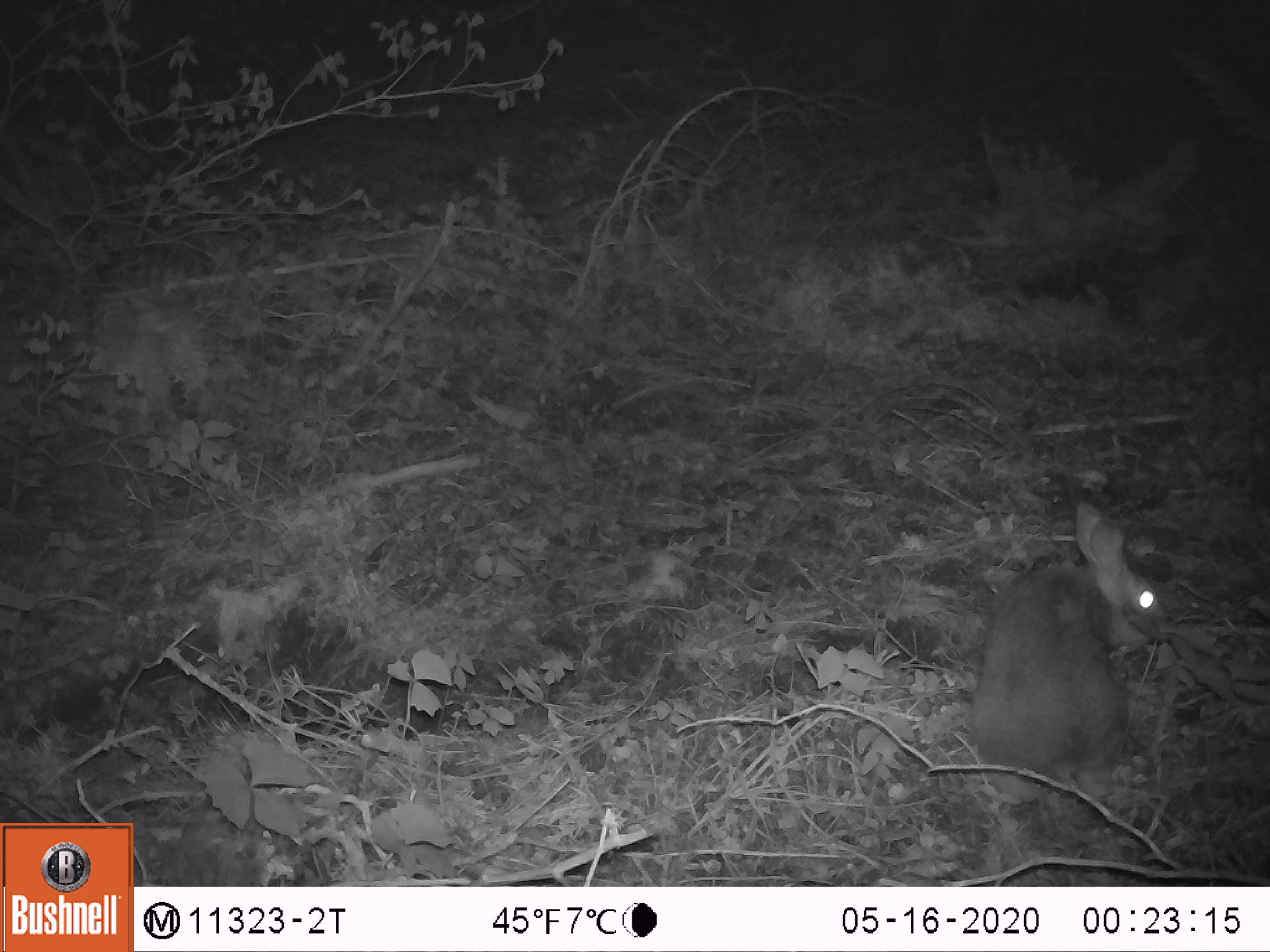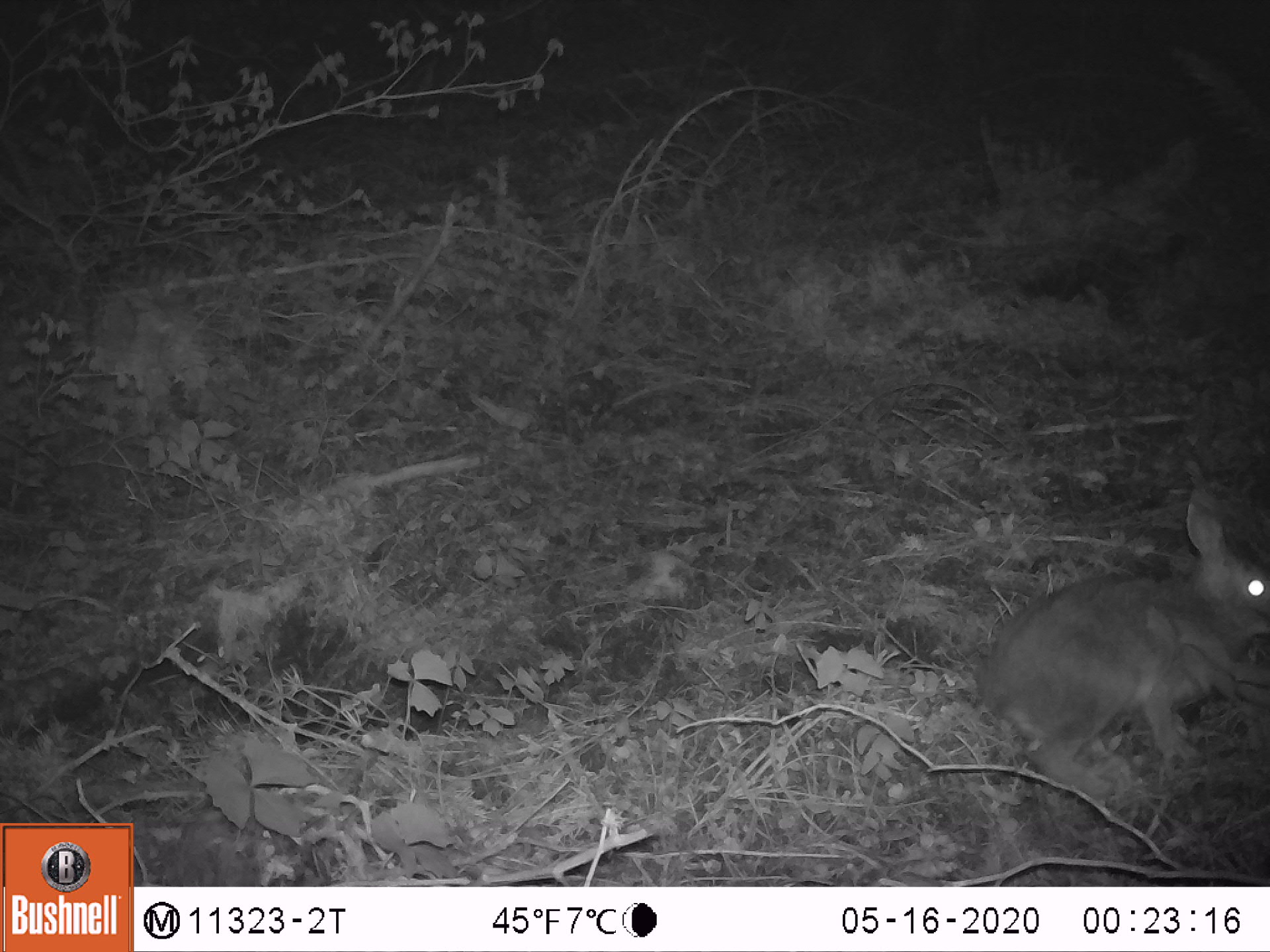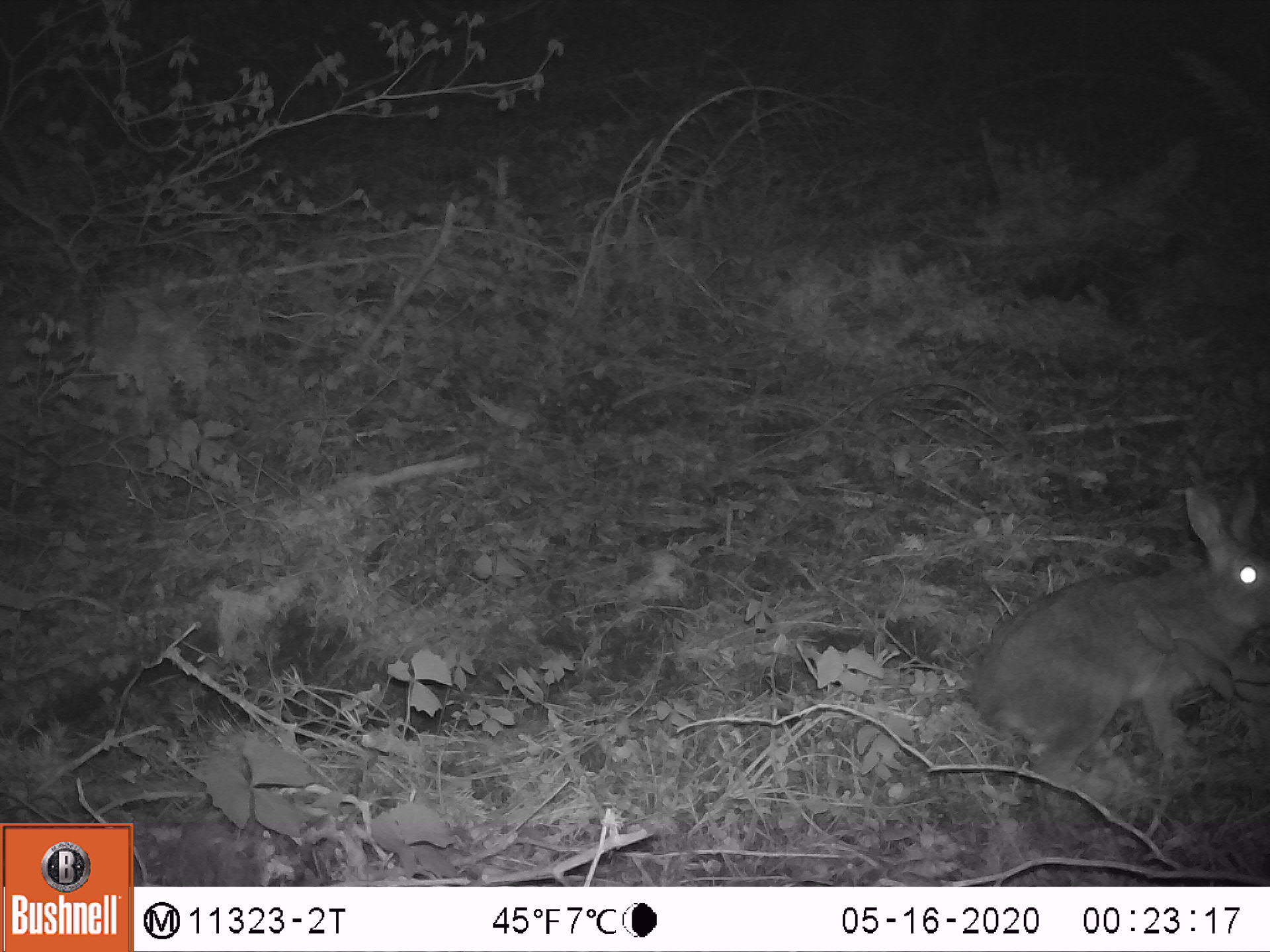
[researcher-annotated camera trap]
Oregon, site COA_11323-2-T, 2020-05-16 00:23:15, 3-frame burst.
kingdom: Animalia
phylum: Chordata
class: Mammalia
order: Lagomorpha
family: Leporidae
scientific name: Leporidae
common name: hares and rabbits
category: leporidae family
Leporidae family (hares and rabbits) (Leporidae).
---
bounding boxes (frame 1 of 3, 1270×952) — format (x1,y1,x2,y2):
leporidae family: (965,498,1162,776)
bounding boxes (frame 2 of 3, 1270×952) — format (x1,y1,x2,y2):
leporidae family: (980,494,1267,813)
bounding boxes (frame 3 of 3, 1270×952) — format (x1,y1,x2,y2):
leporidae family: (967,477,1269,791)